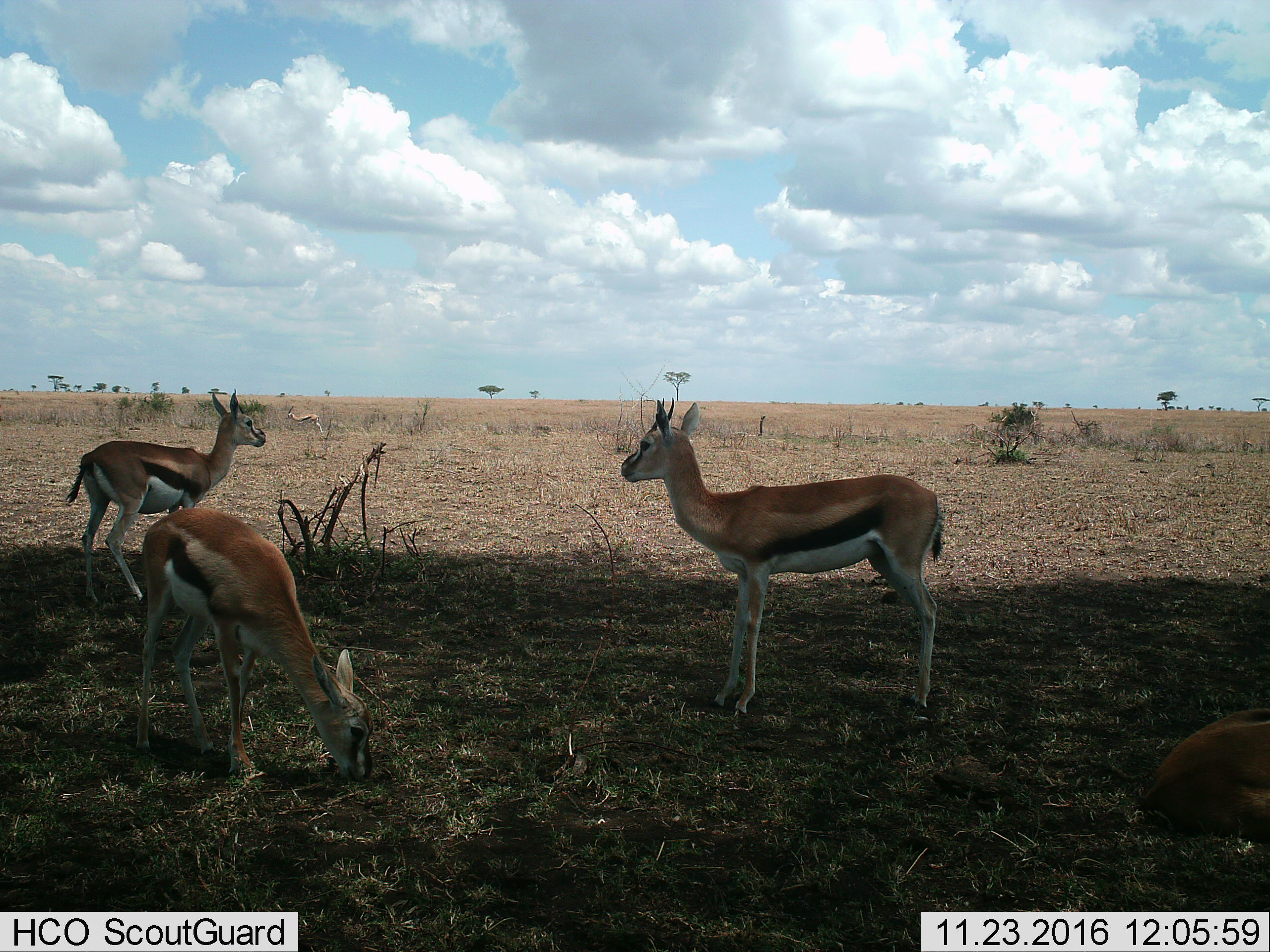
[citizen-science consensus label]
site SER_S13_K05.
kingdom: Animalia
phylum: Chordata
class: Mammalia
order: Artiodactyla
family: Bovidae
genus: Eudorcas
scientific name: Eudorcas thomsonii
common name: thomson's gazelle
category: gazellethomsons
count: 4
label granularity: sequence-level